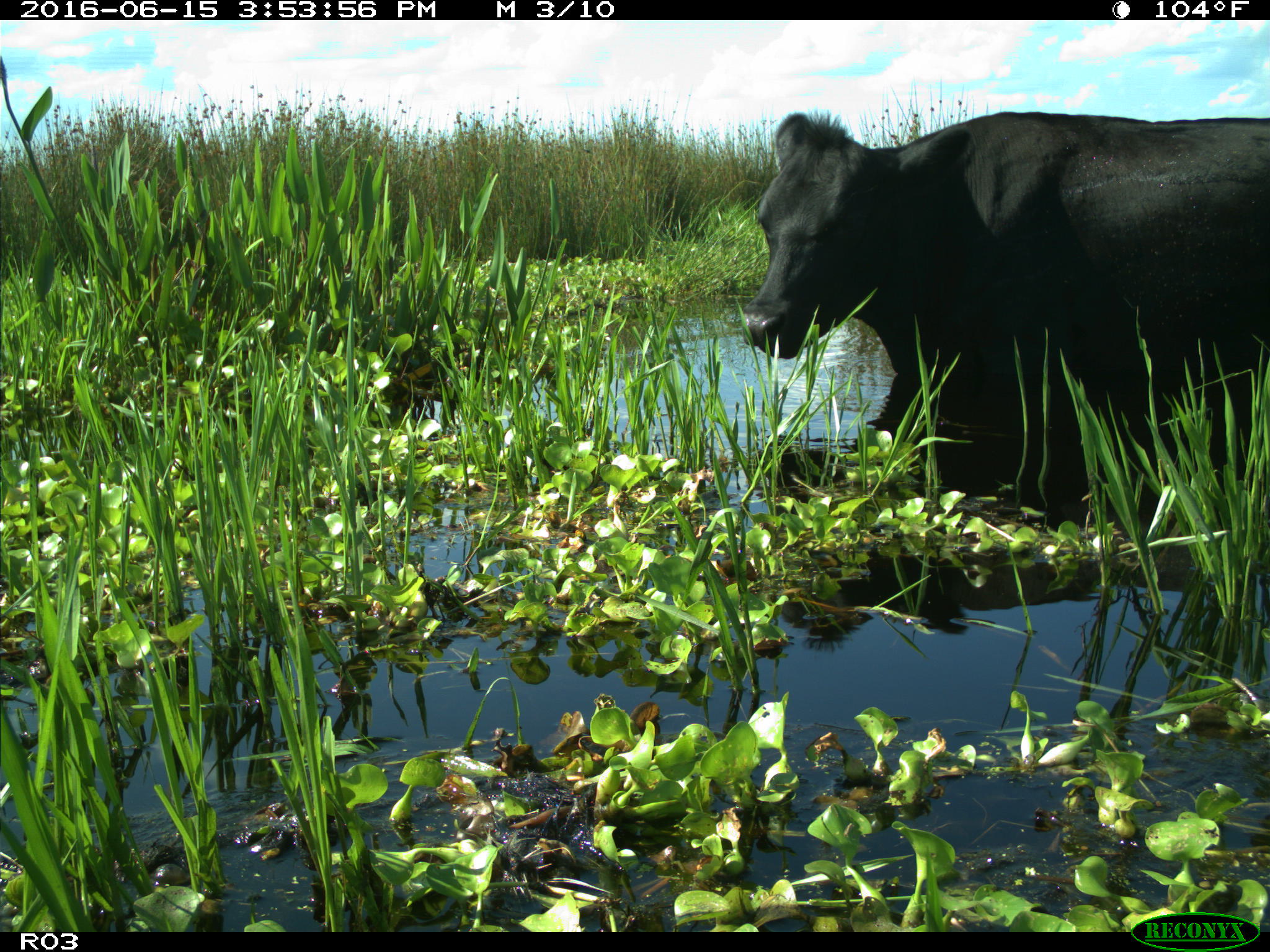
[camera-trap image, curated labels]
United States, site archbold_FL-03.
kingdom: Animalia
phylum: Chordata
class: Mammalia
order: Artiodactyla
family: Bovidae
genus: Bos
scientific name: Bos taurus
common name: domestic cow